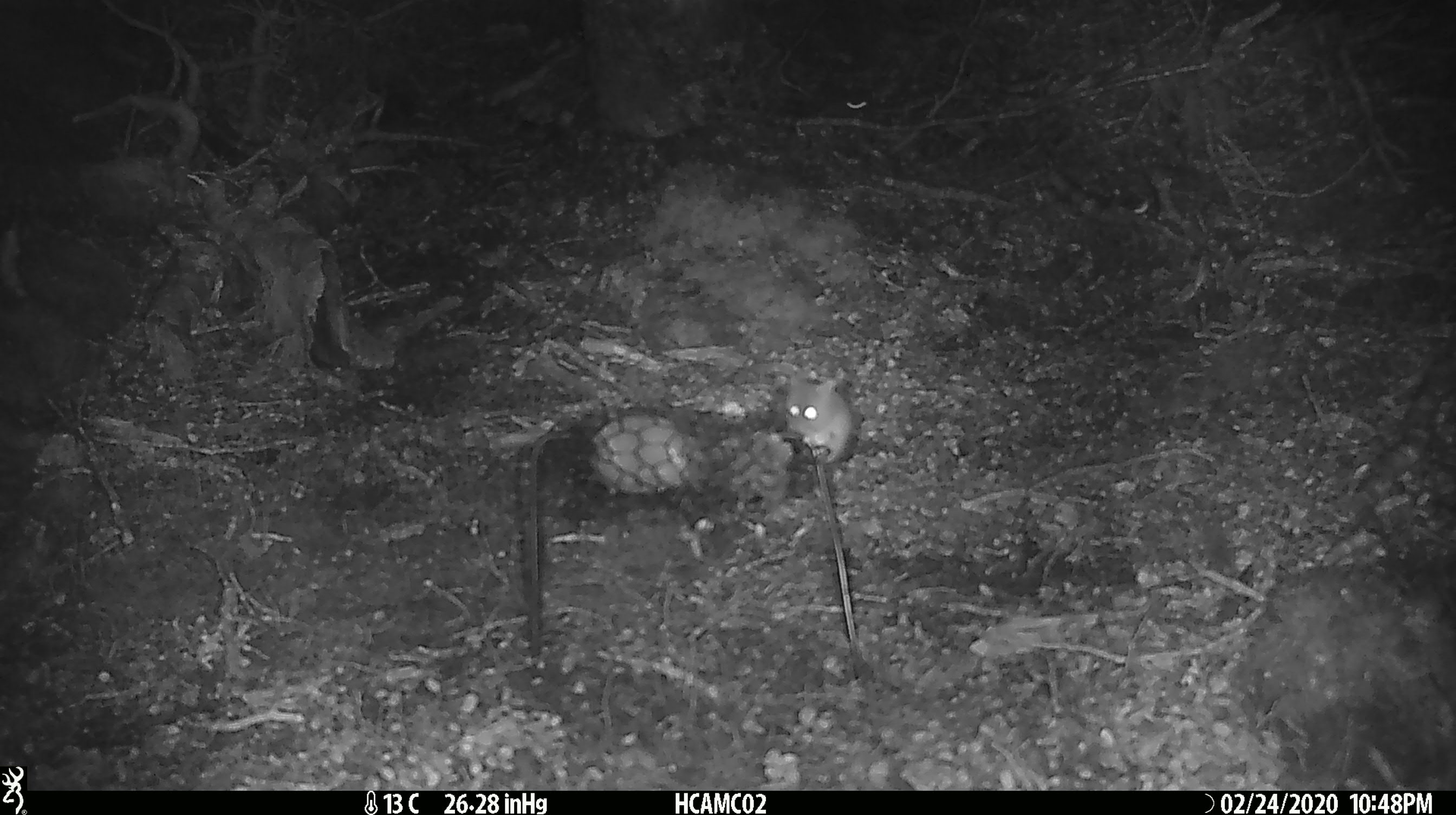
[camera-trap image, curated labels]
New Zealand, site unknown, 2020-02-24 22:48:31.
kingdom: Animalia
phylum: Chordata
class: Mammalia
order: Rodentia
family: Muridae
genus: Mus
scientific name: Mus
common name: mouse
Mouse (Mus).